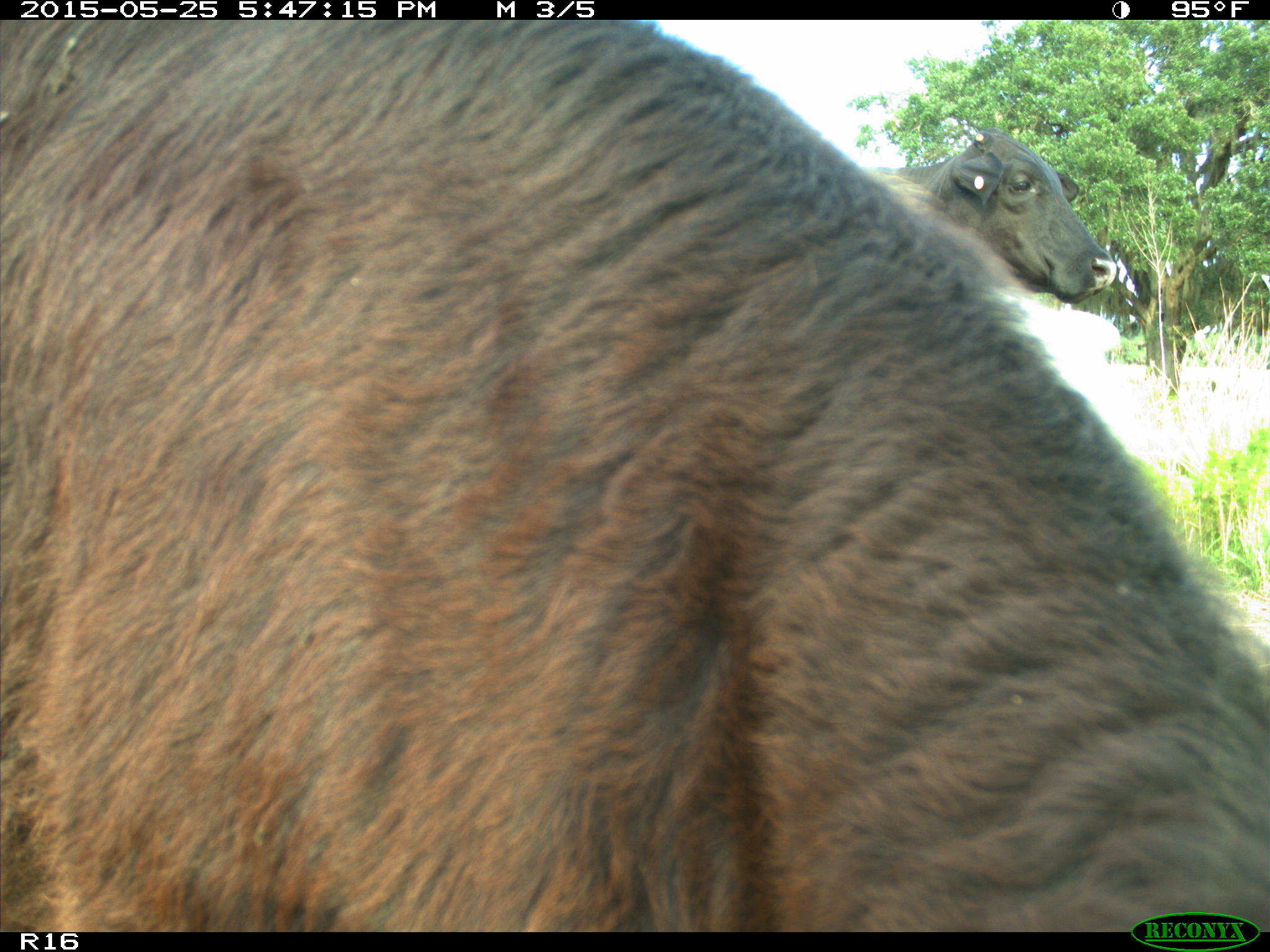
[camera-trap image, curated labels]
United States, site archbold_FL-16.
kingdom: Animalia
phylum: Chordata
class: Mammalia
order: Artiodactyla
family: Bovidae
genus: Bos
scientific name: Bos taurus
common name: domestic cow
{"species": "Bos taurus (domestic cow)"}